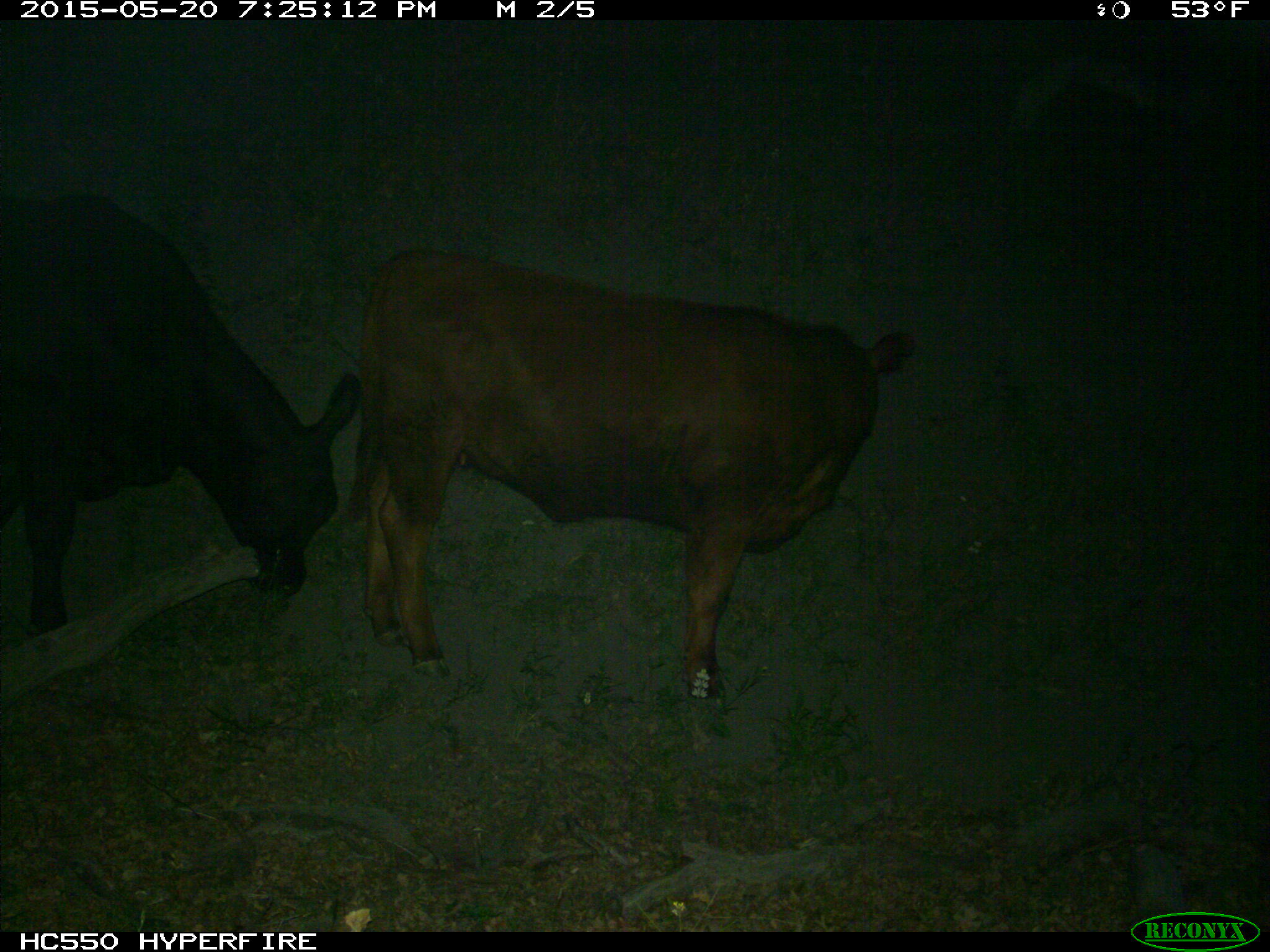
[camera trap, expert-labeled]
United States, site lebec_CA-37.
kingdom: Animalia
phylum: Chordata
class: Mammalia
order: Artiodactyla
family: Bovidae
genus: Bos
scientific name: Bos taurus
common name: domestic cow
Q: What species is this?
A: Bos taurus (domestic cow).